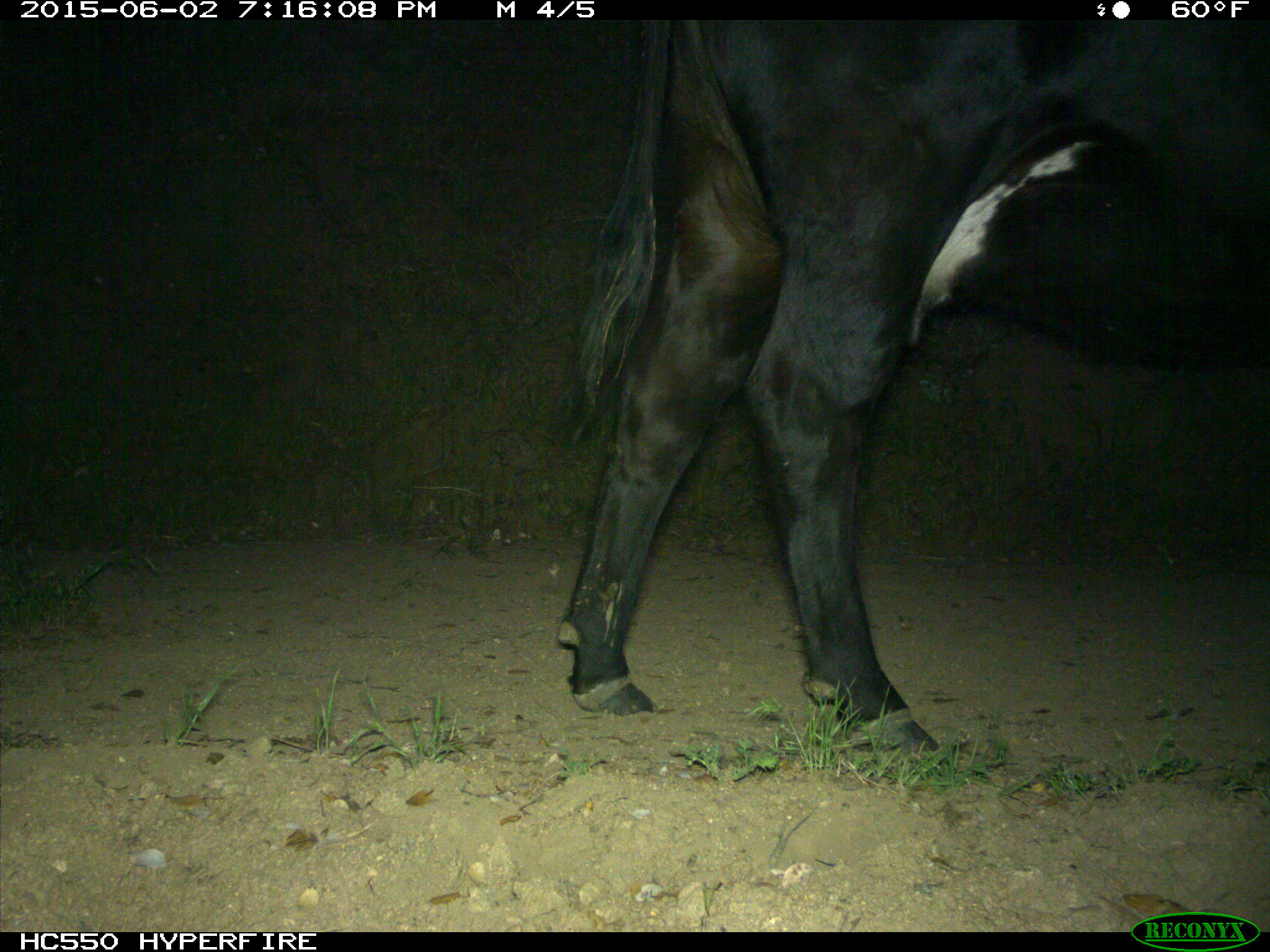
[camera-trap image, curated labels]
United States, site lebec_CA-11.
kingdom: Animalia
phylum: Chordata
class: Mammalia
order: Artiodactyla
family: Bovidae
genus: Bos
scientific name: Bos taurus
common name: domestic cow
Bos taurus (domestic cow).